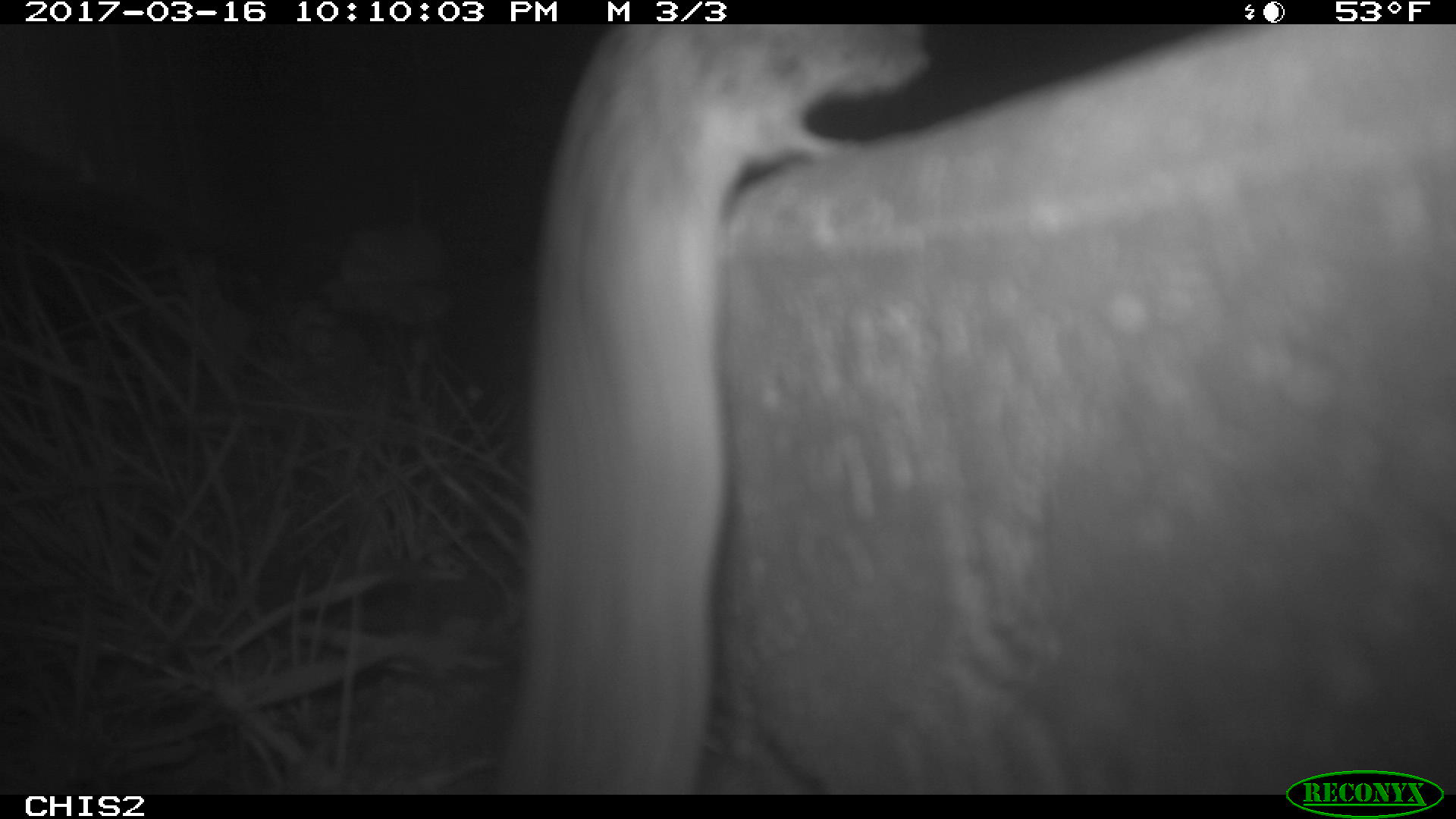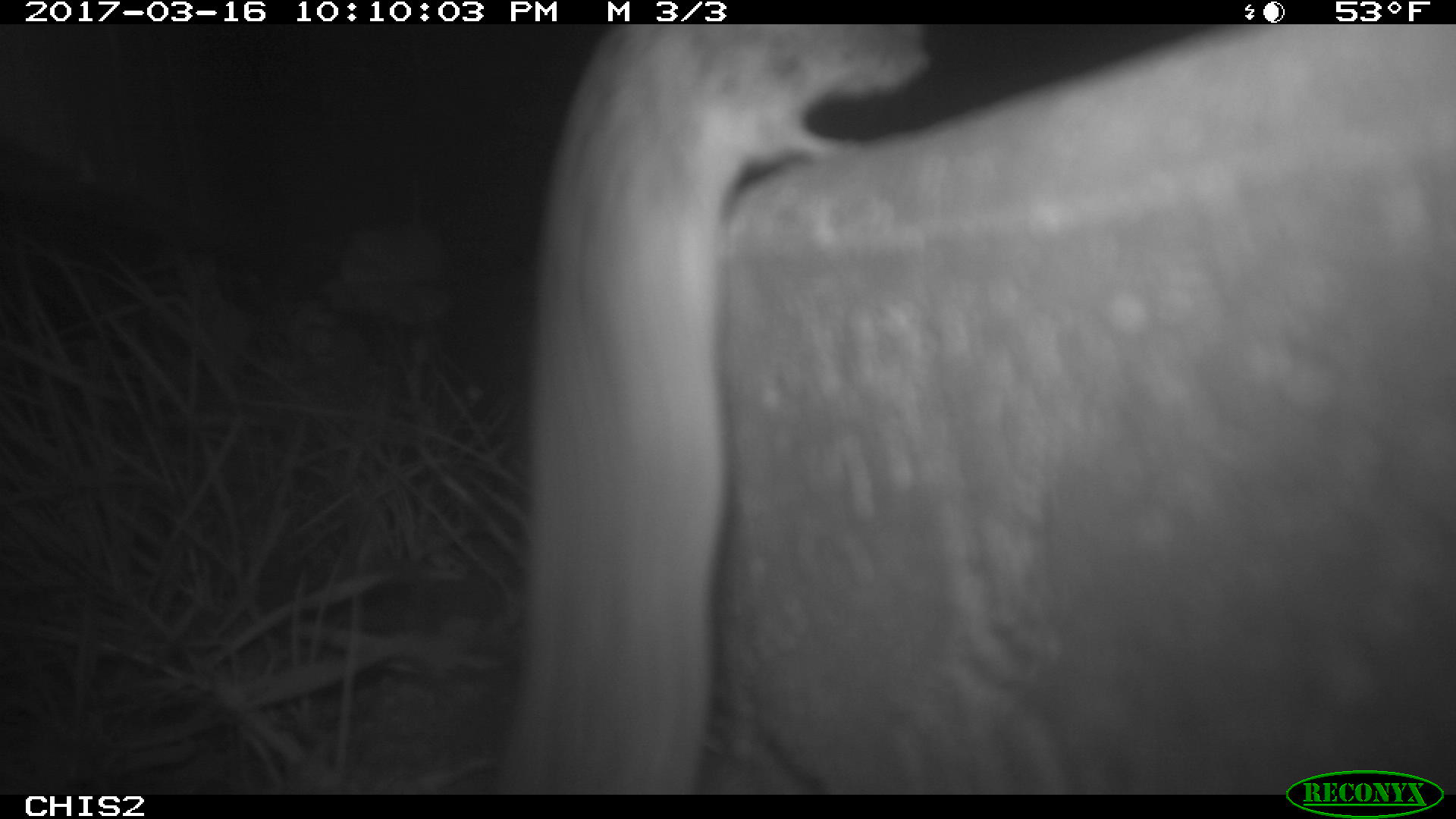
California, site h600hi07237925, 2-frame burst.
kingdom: Animalia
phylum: Chordata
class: Mammalia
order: Rodentia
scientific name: Rodentia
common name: rodent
Rodent (Rodentia).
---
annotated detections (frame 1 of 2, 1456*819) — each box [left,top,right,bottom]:
rodent: [491,23,934,795]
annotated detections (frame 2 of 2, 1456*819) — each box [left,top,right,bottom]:
rodent: [496,23,933,795]